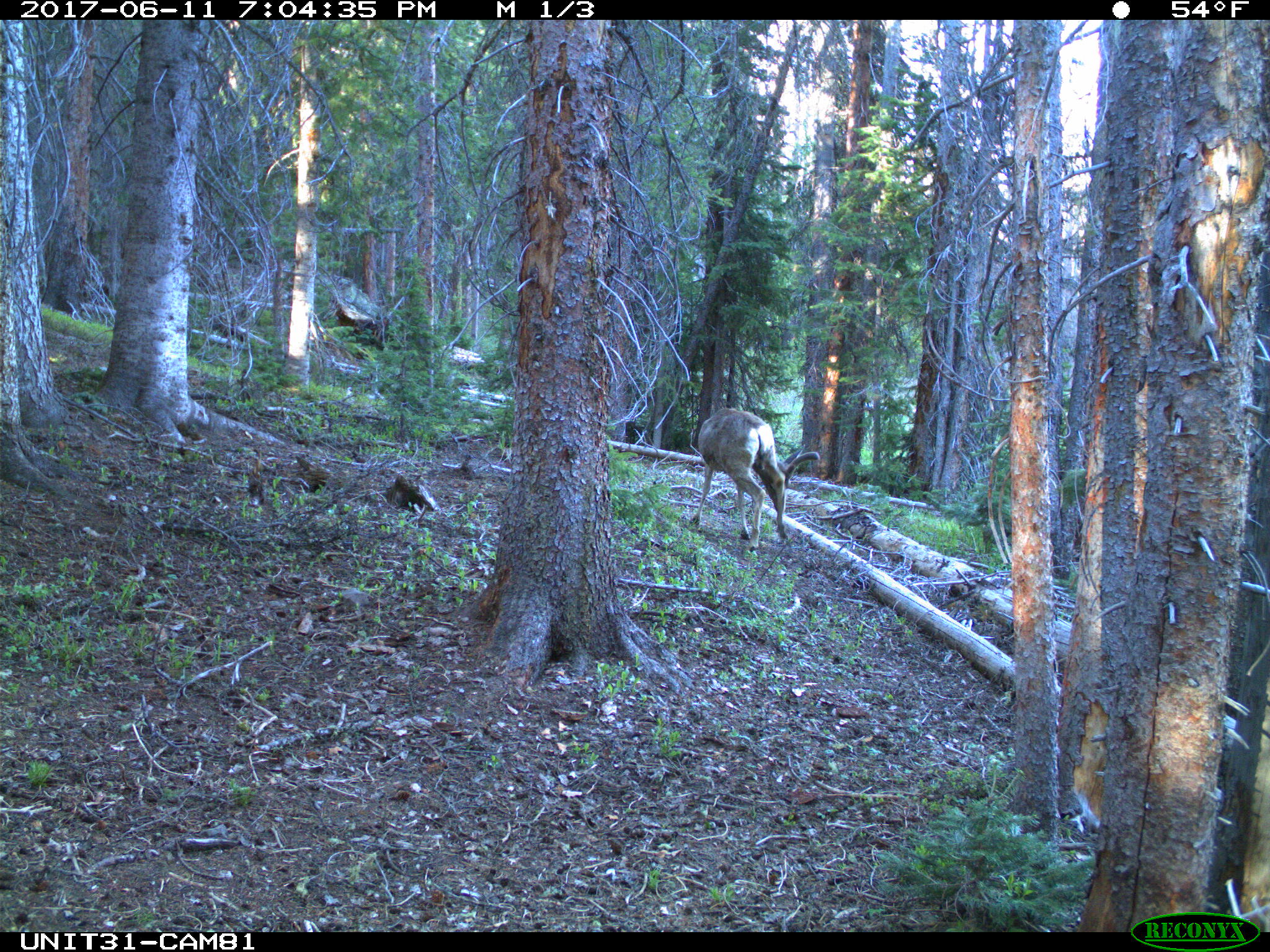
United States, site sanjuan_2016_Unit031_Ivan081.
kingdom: Animalia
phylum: Chordata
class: Mammalia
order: Artiodactyla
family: Cervidae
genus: Odocoileus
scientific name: Odocoileus hemionus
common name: mule deer